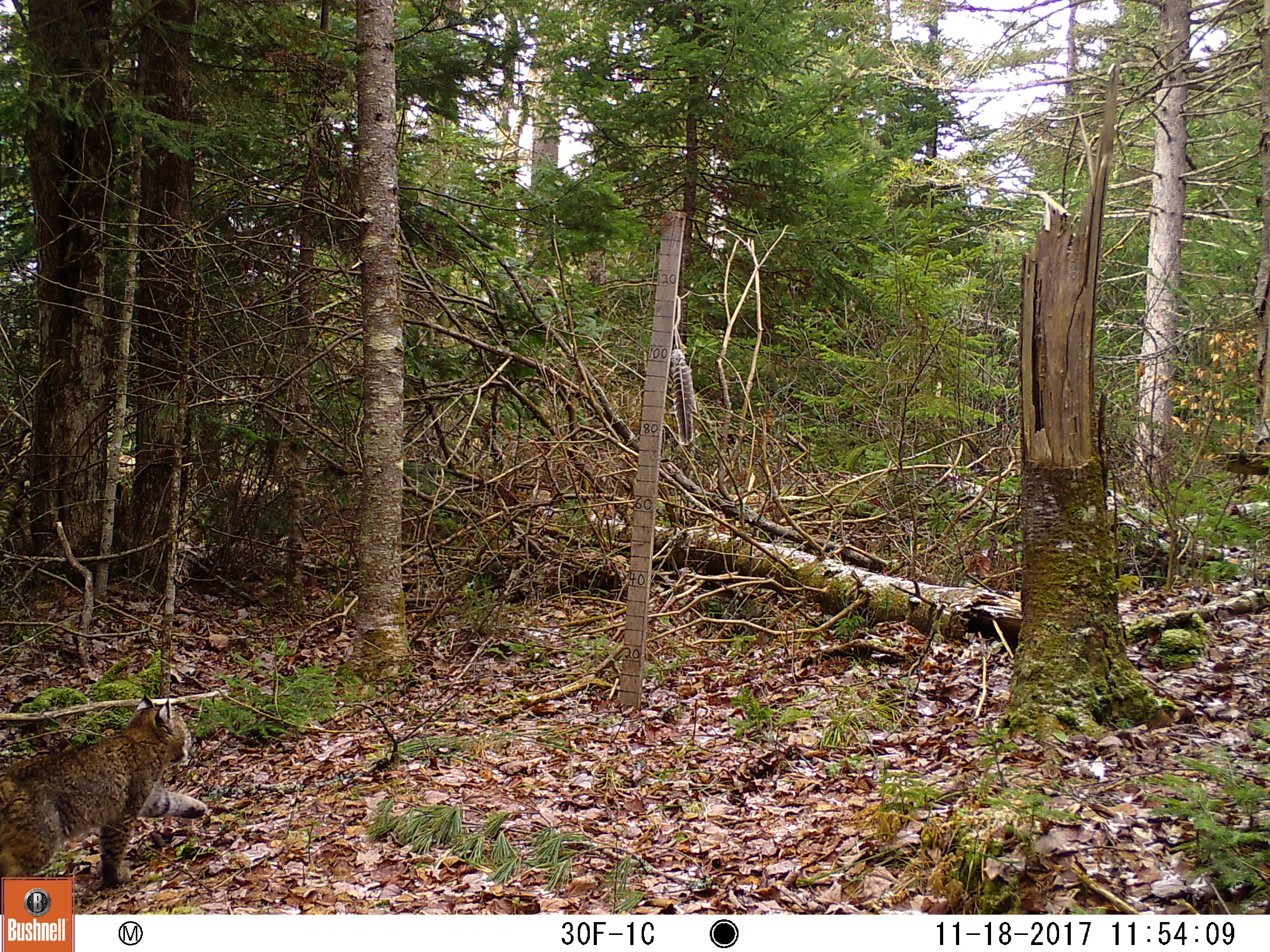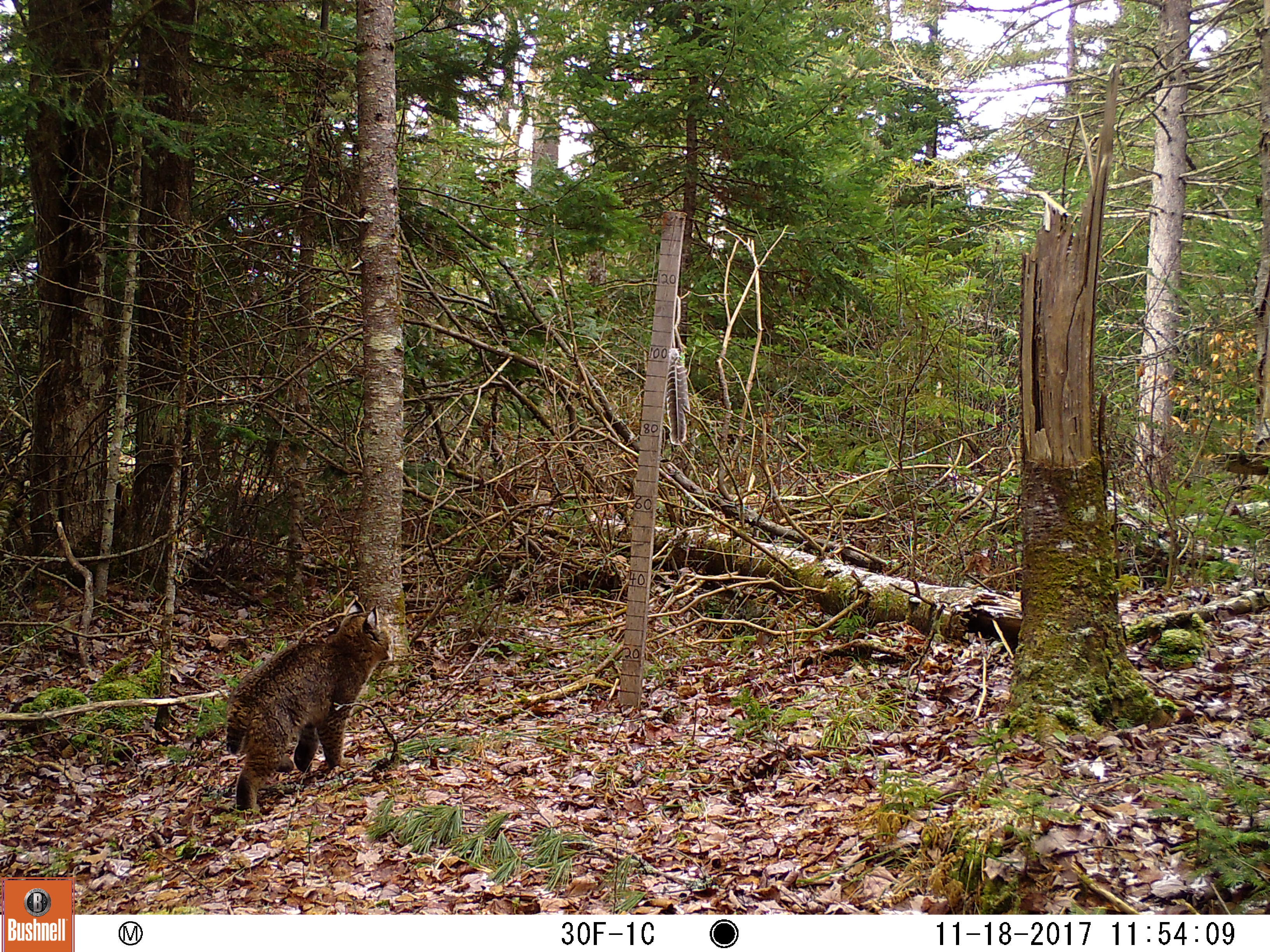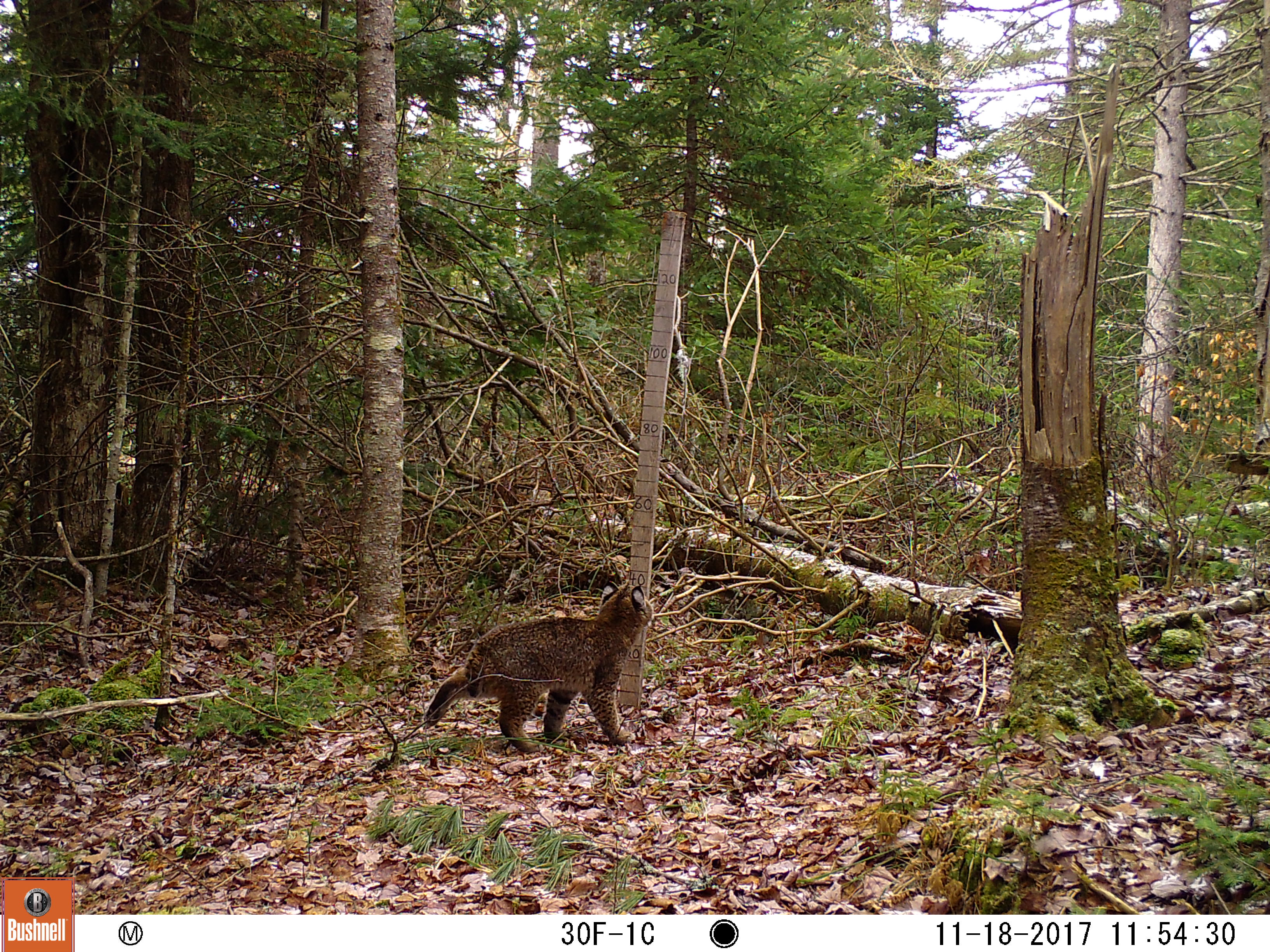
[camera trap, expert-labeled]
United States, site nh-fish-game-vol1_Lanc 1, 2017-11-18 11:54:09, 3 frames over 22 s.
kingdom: Animalia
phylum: Chordata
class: Mammalia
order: Carnivora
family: Felidae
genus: Lynx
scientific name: Lynx rufus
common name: bobcat